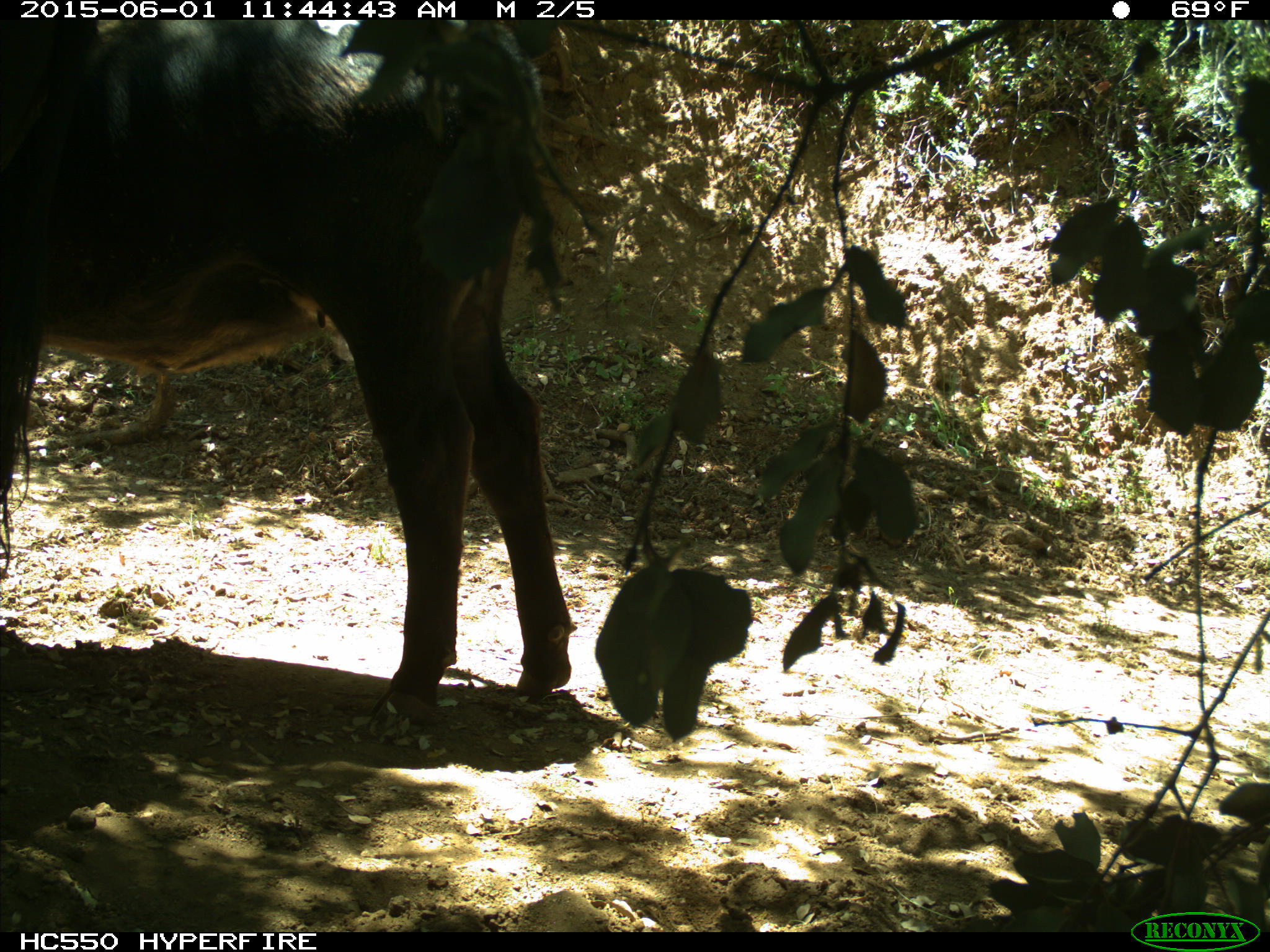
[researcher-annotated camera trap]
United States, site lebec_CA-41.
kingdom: Animalia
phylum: Chordata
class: Mammalia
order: Artiodactyla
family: Bovidae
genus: Bos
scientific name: Bos taurus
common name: domestic cow